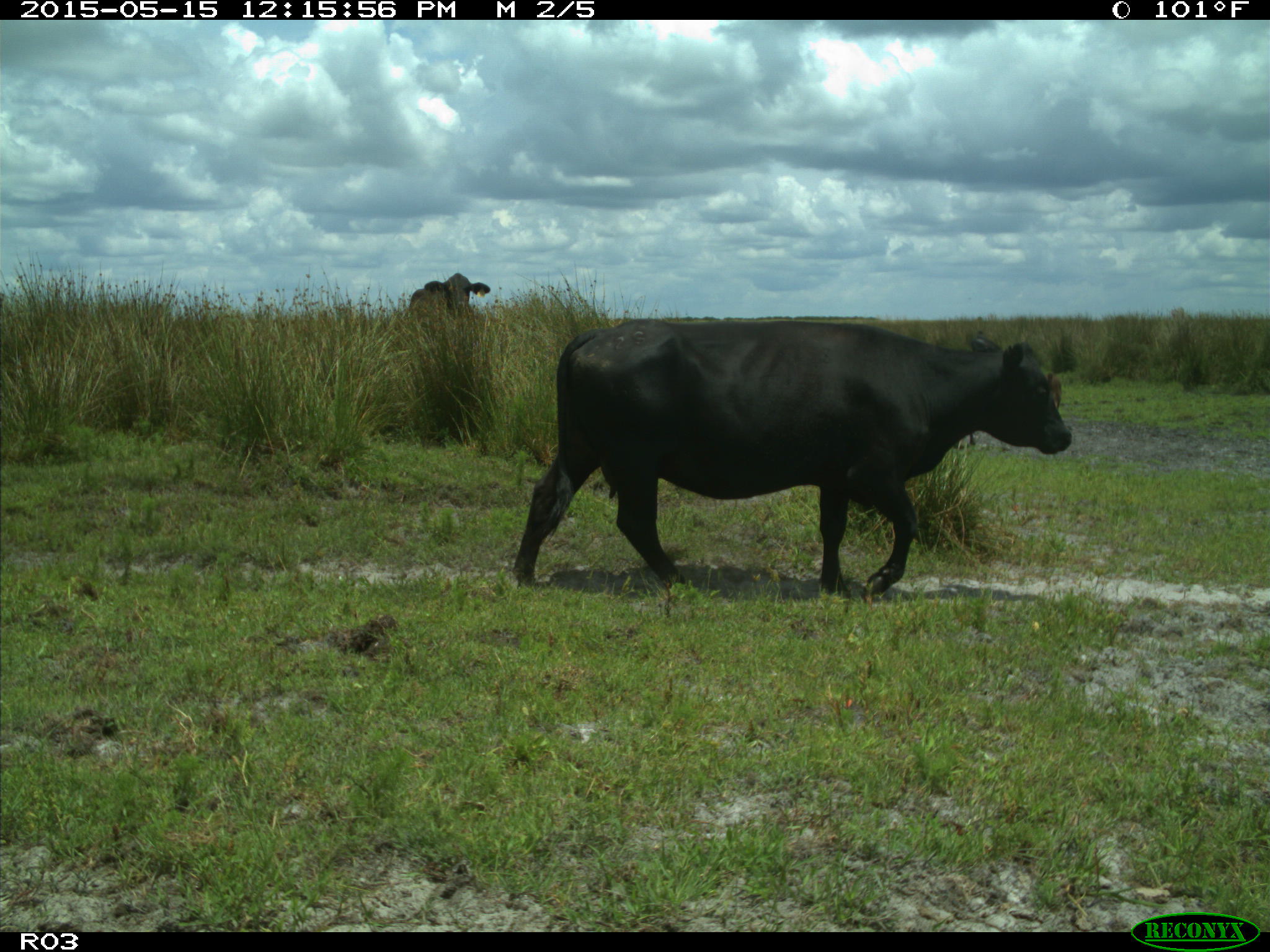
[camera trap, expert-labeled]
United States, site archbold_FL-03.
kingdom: Animalia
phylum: Chordata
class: Mammalia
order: Artiodactyla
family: Bovidae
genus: Bos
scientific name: Bos taurus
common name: domestic cow